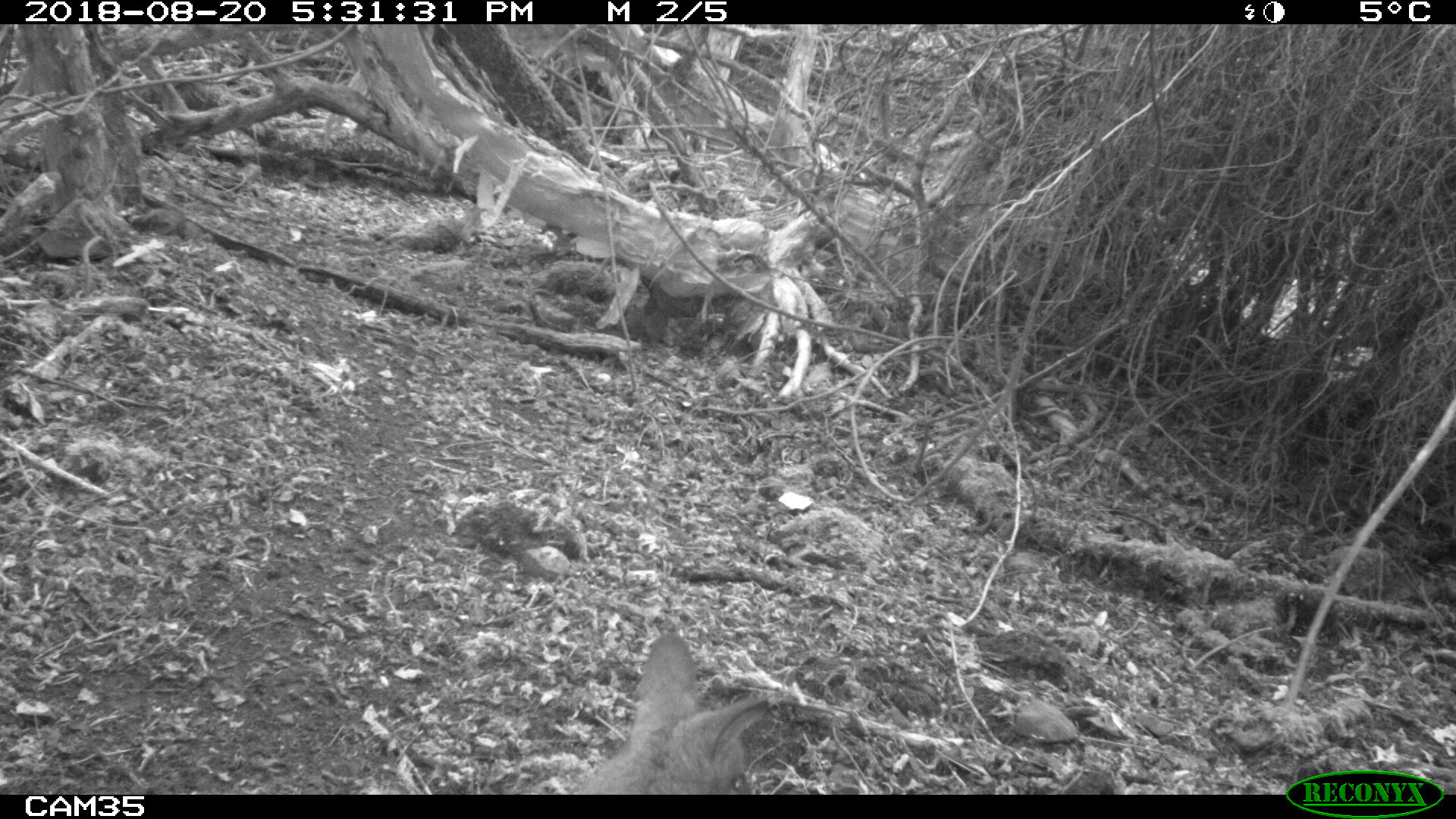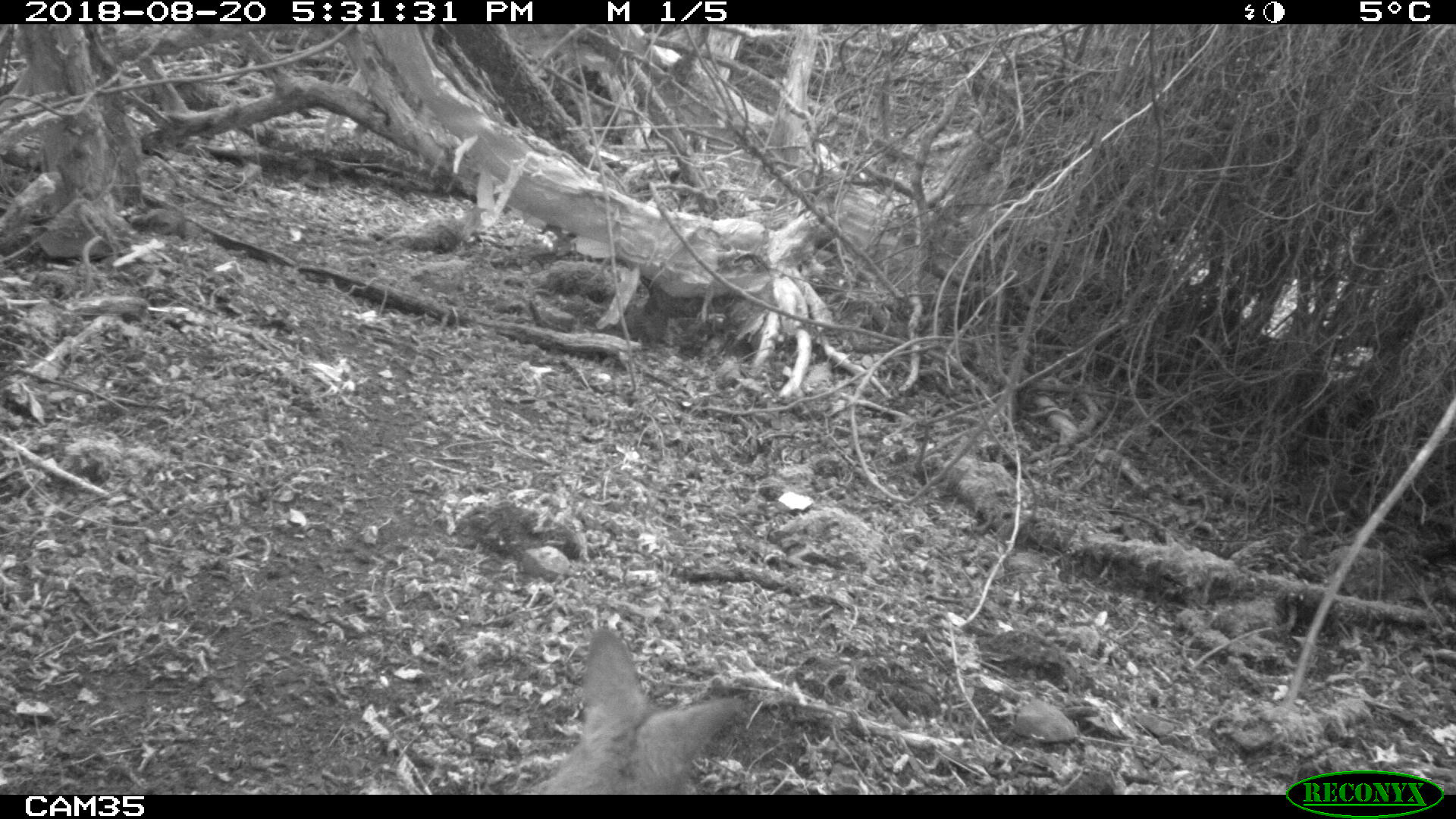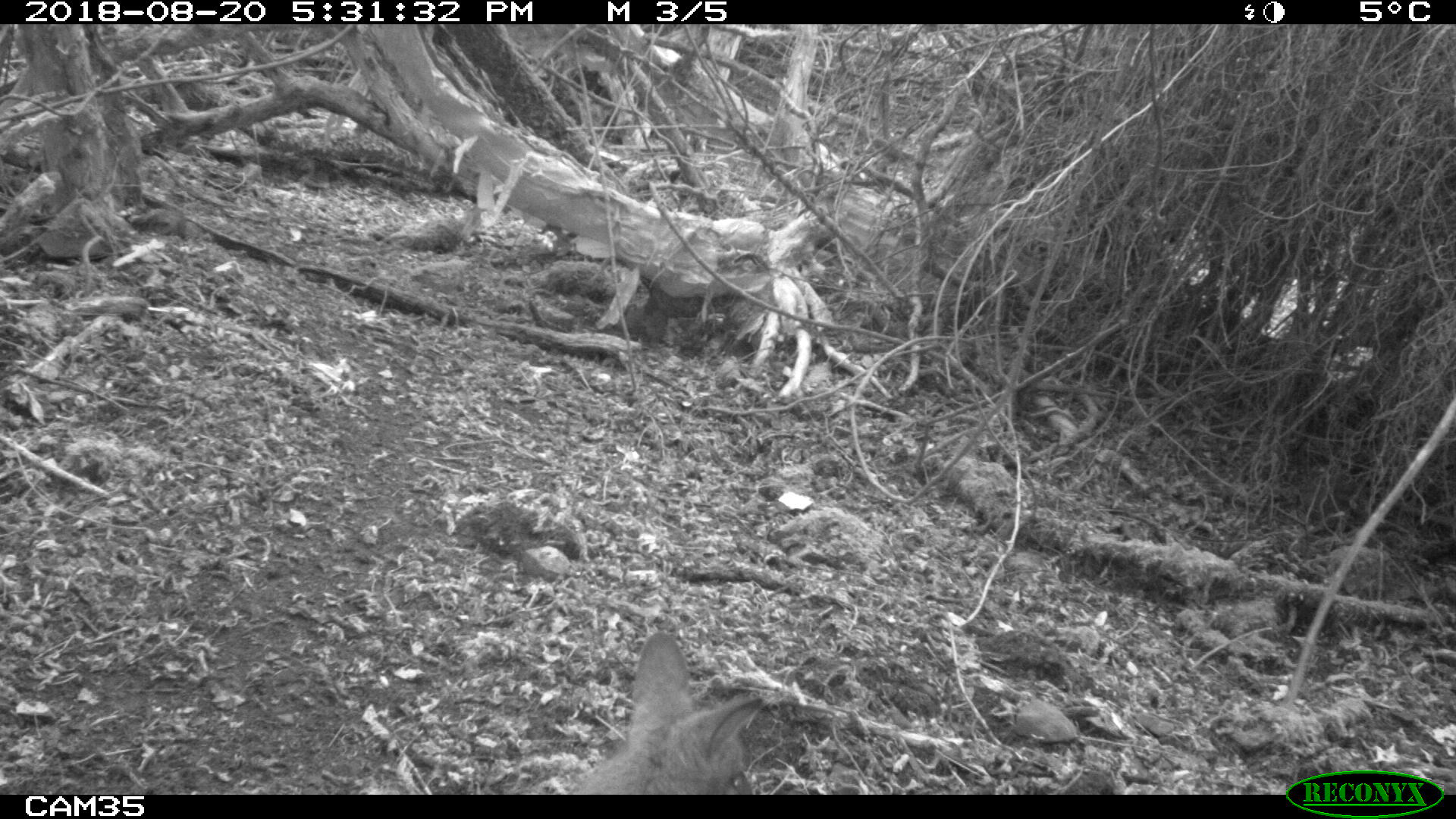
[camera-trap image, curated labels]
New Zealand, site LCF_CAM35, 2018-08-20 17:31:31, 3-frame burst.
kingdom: Animalia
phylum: Chordata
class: Mammalia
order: Diprotodontia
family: Macropodidae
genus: Notamacropus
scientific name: Notamacropus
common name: wallaby